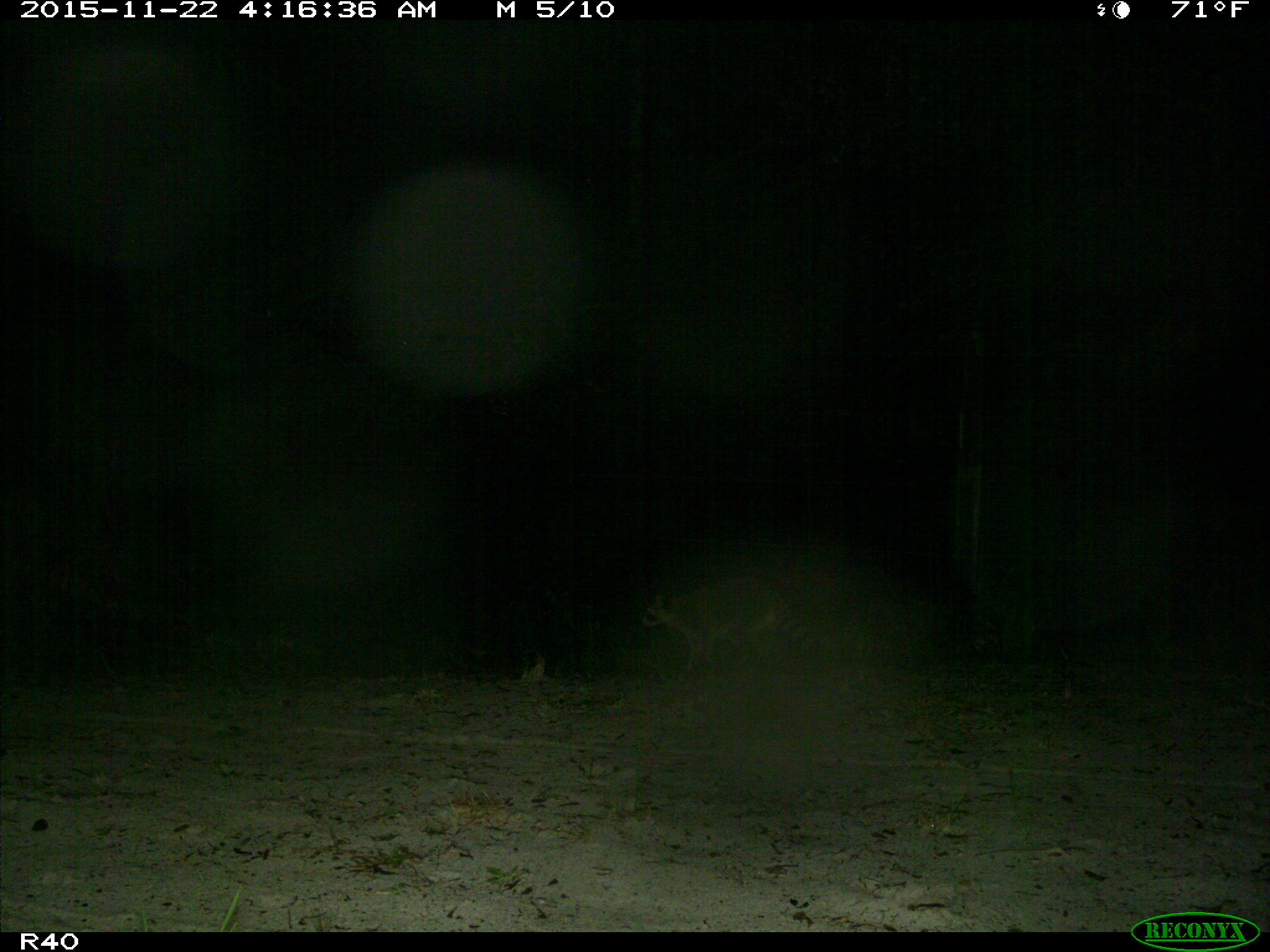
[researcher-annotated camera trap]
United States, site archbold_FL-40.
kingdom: Animalia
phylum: Chordata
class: Mammalia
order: Carnivora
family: Procyonidae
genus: Procyon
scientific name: Procyon lotor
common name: common raccoon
Procyon lotor (common raccoon).